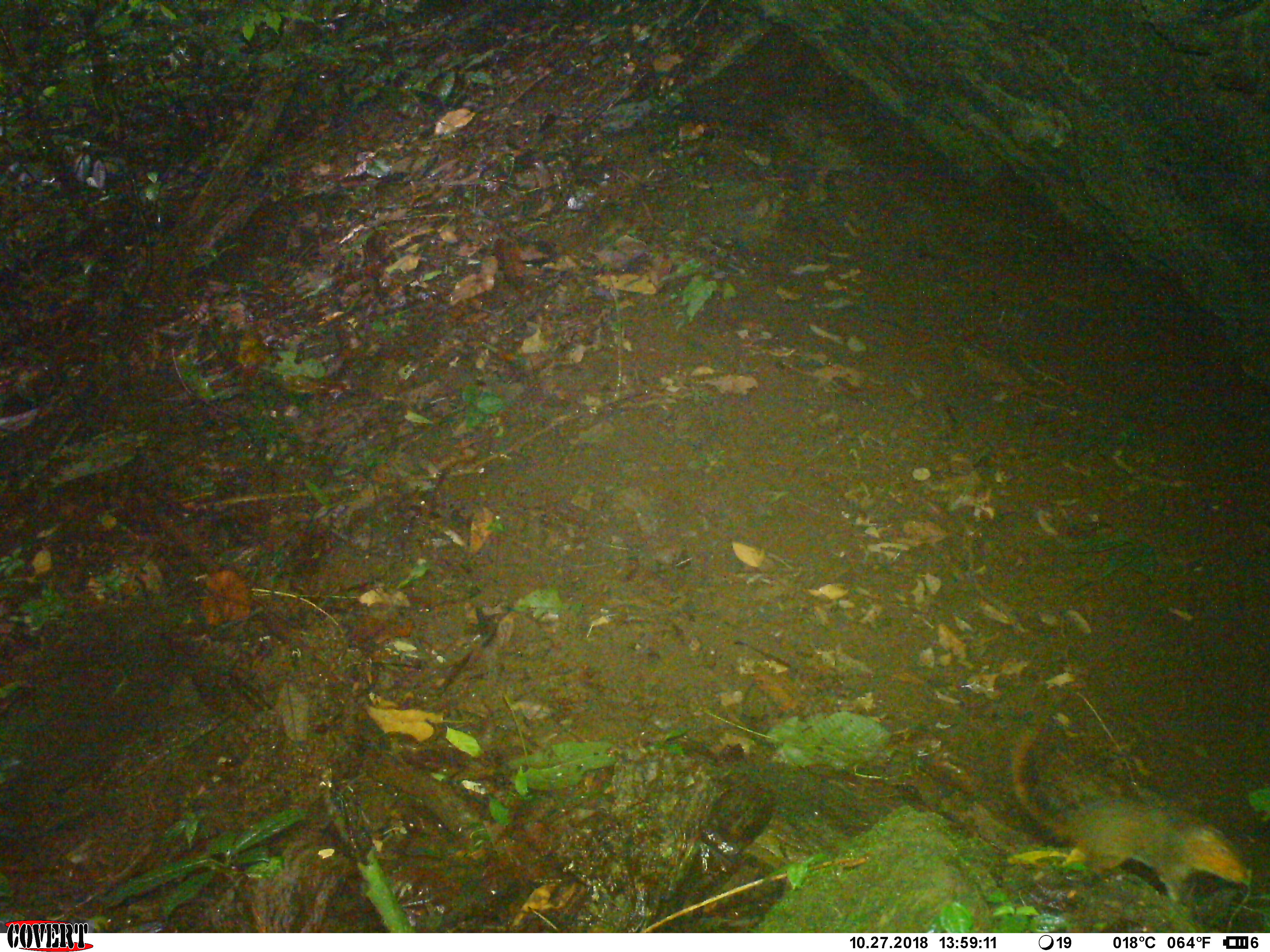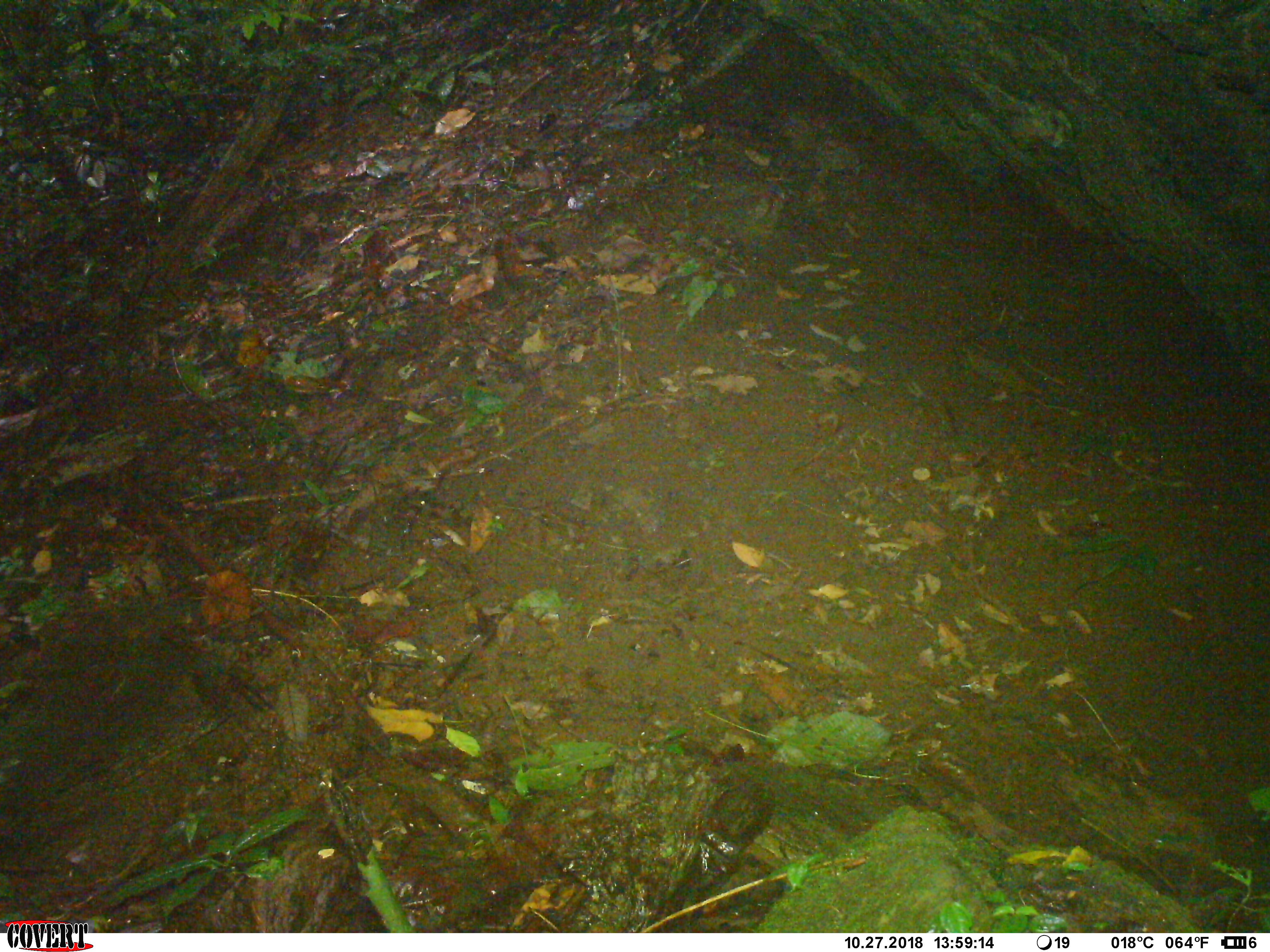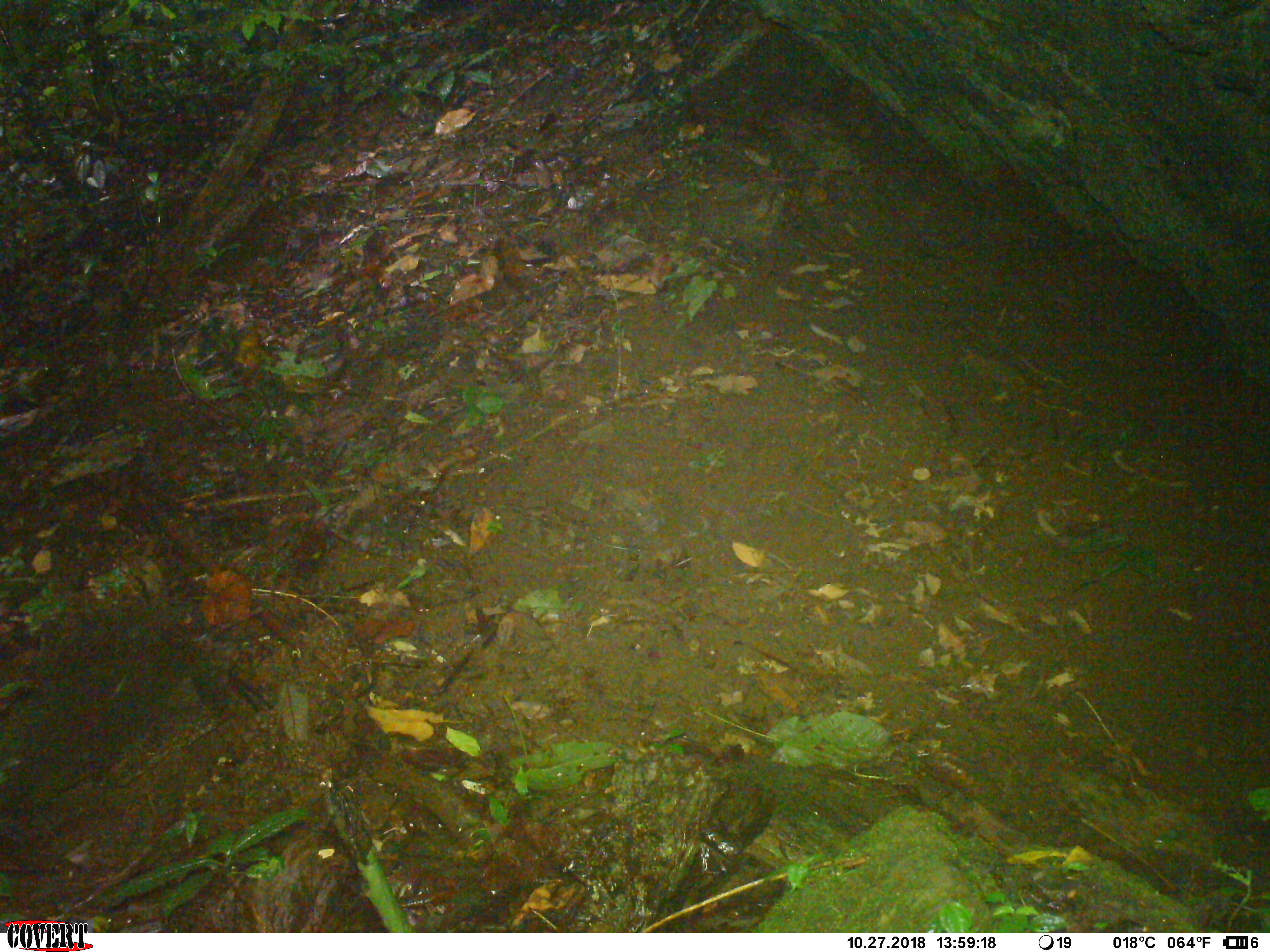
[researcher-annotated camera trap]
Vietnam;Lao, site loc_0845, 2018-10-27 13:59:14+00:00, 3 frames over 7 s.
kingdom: Animalia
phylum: Chordata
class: Mammalia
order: Rodentia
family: Sciuridae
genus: Dremomys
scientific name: Dremomys rufigenis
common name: red-cheeked squirrel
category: red cheeked squirrel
Red cheeked squirrel (red-cheeked squirrel) (Dremomys rufigenis). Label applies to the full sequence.